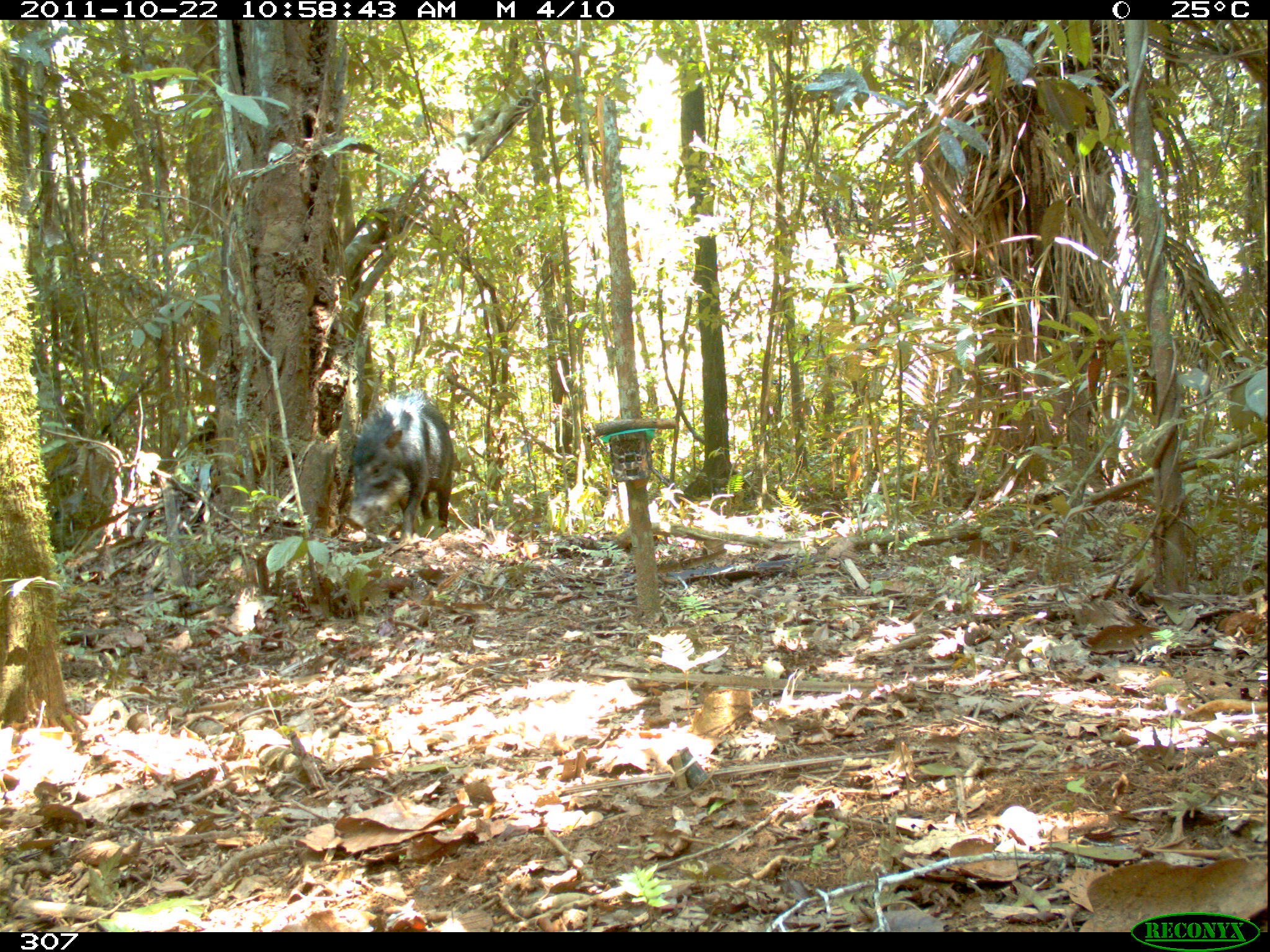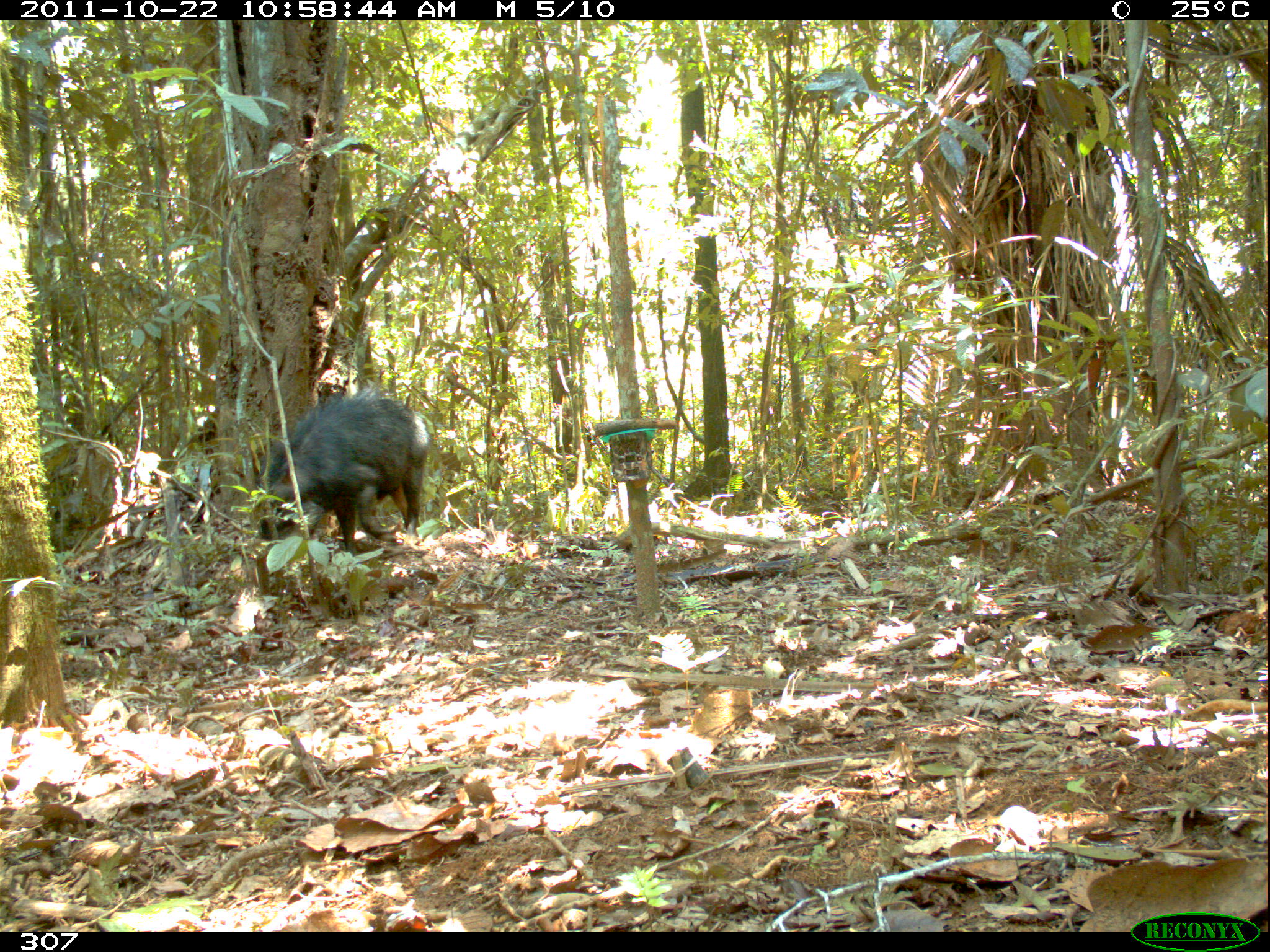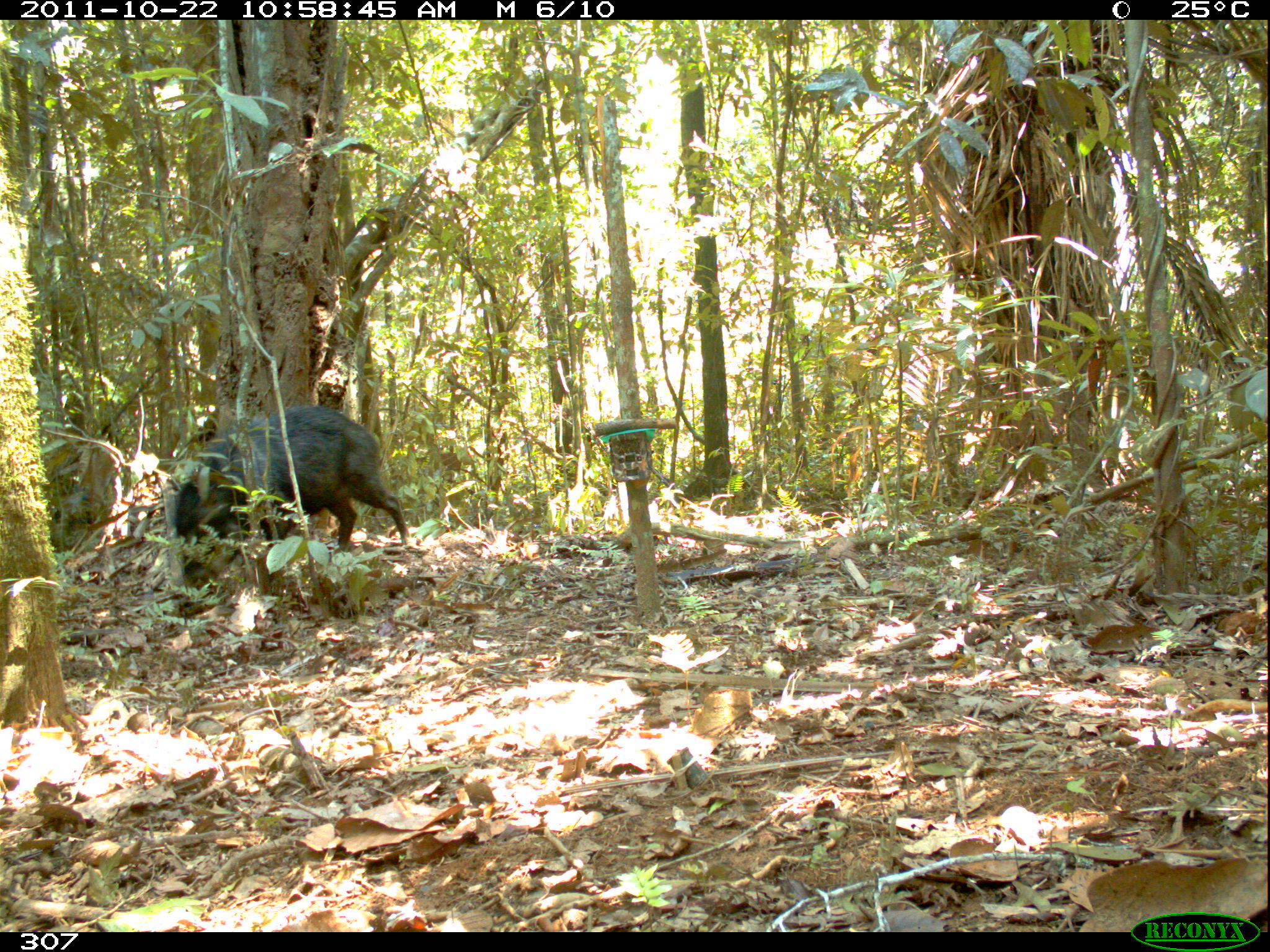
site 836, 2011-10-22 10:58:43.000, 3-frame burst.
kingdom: Animalia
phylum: Chordata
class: Mammalia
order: Artiodactyla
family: Tayassuidae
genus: Tayassu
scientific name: Tayassu pecari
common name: white-lipped peccary